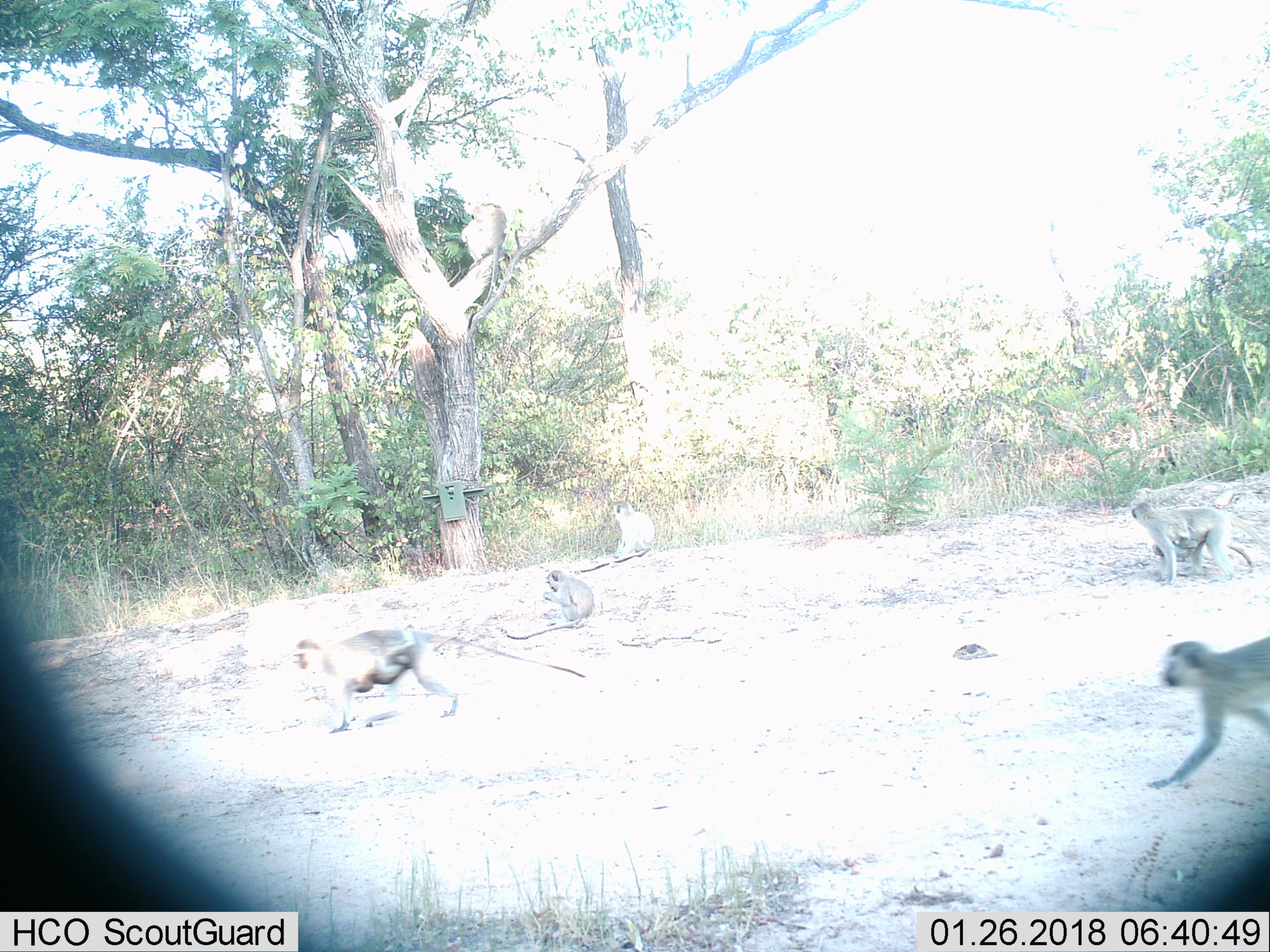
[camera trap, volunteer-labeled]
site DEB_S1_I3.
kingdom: Animalia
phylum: Chordata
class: Mammalia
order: Primates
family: Cercopithecidae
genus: Chlorocebus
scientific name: Chlorocebus pygerythrus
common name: vervet monkey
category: monkeyvervet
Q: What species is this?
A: Monkeyvervet (vervet monkey) (Chlorocebus pygerythrus).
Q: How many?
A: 7.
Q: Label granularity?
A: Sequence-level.